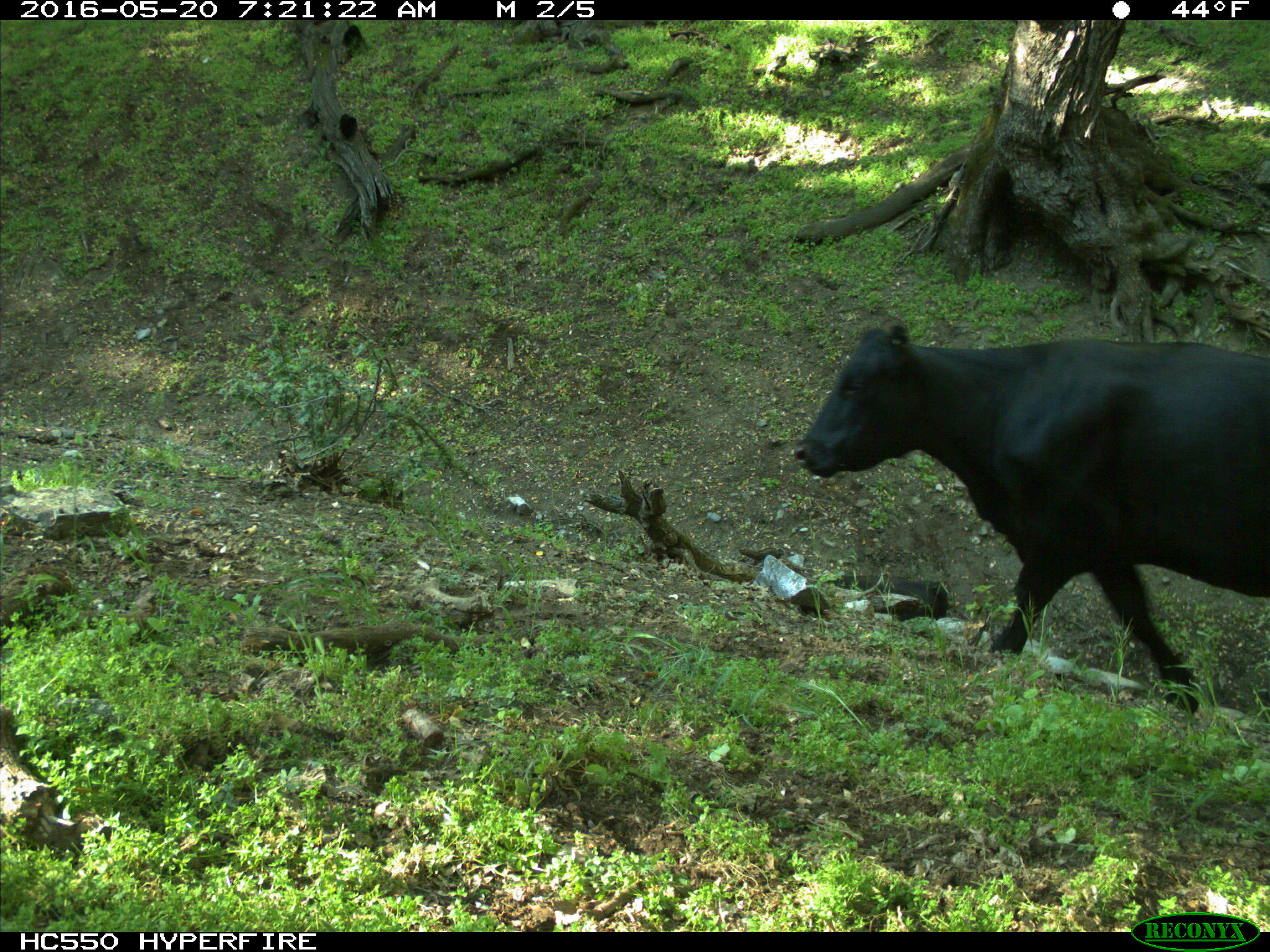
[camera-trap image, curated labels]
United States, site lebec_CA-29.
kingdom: Animalia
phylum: Chordata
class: Mammalia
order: Artiodactyla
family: Bovidae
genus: Bos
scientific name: Bos taurus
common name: domestic cow